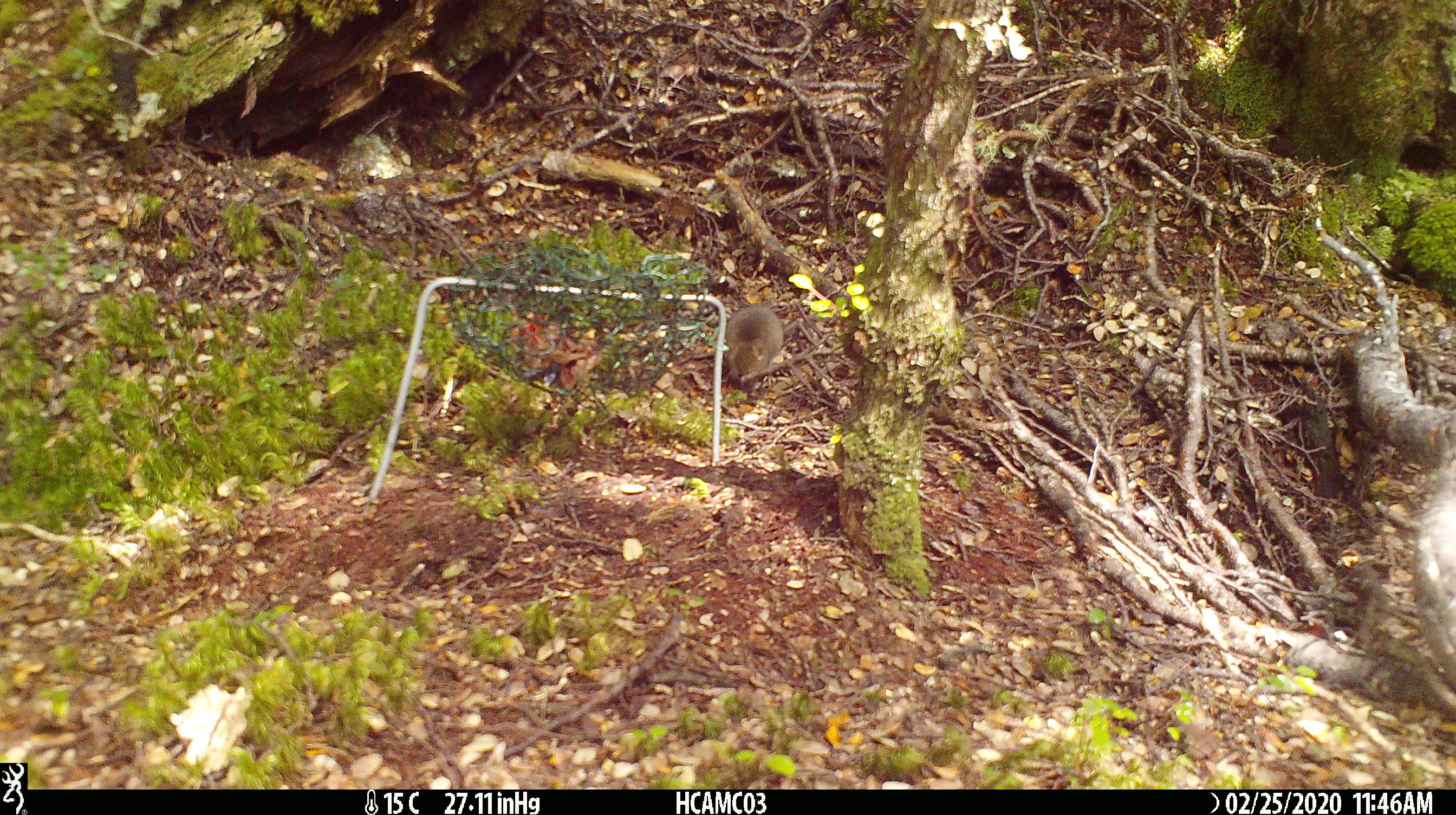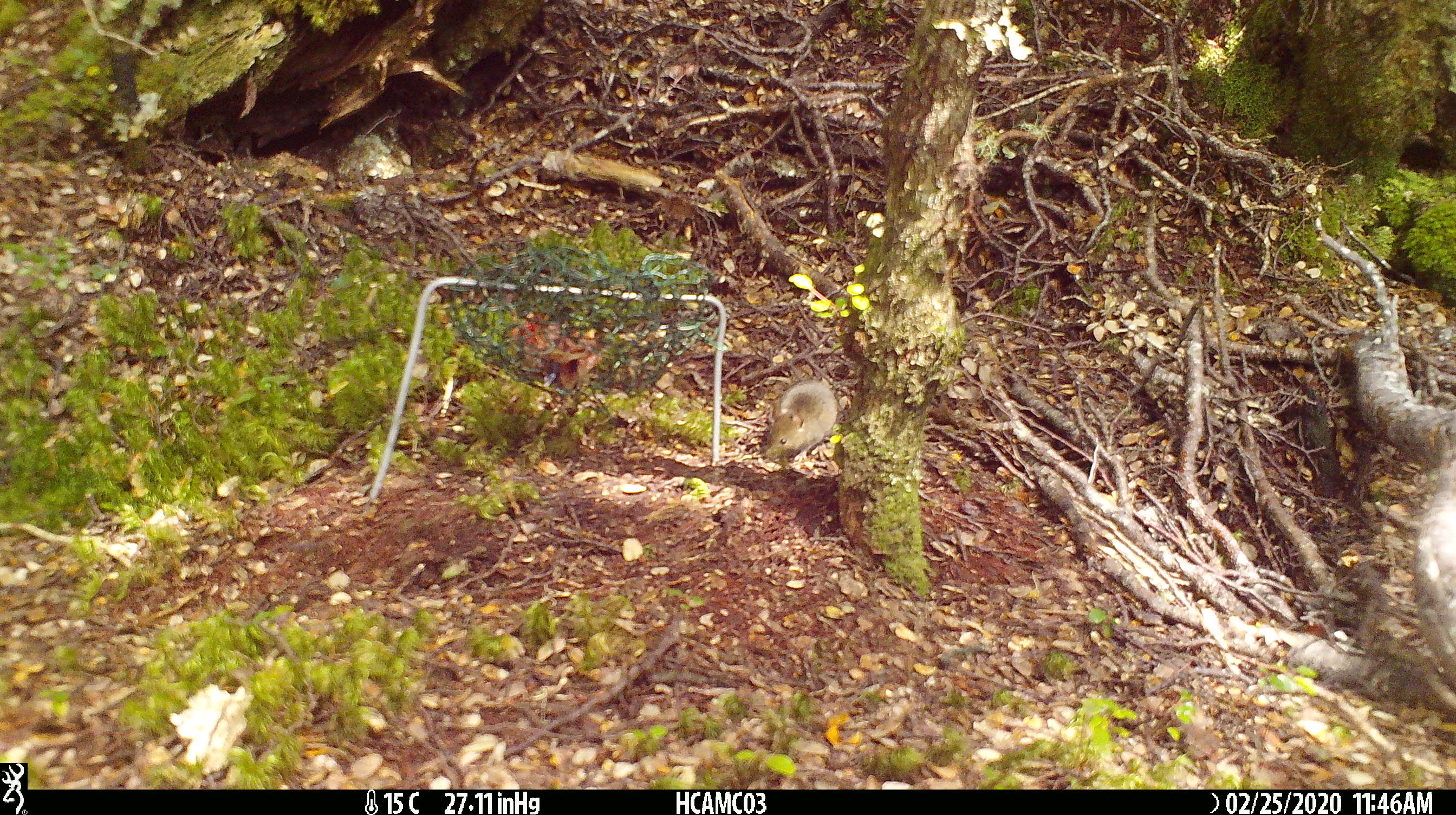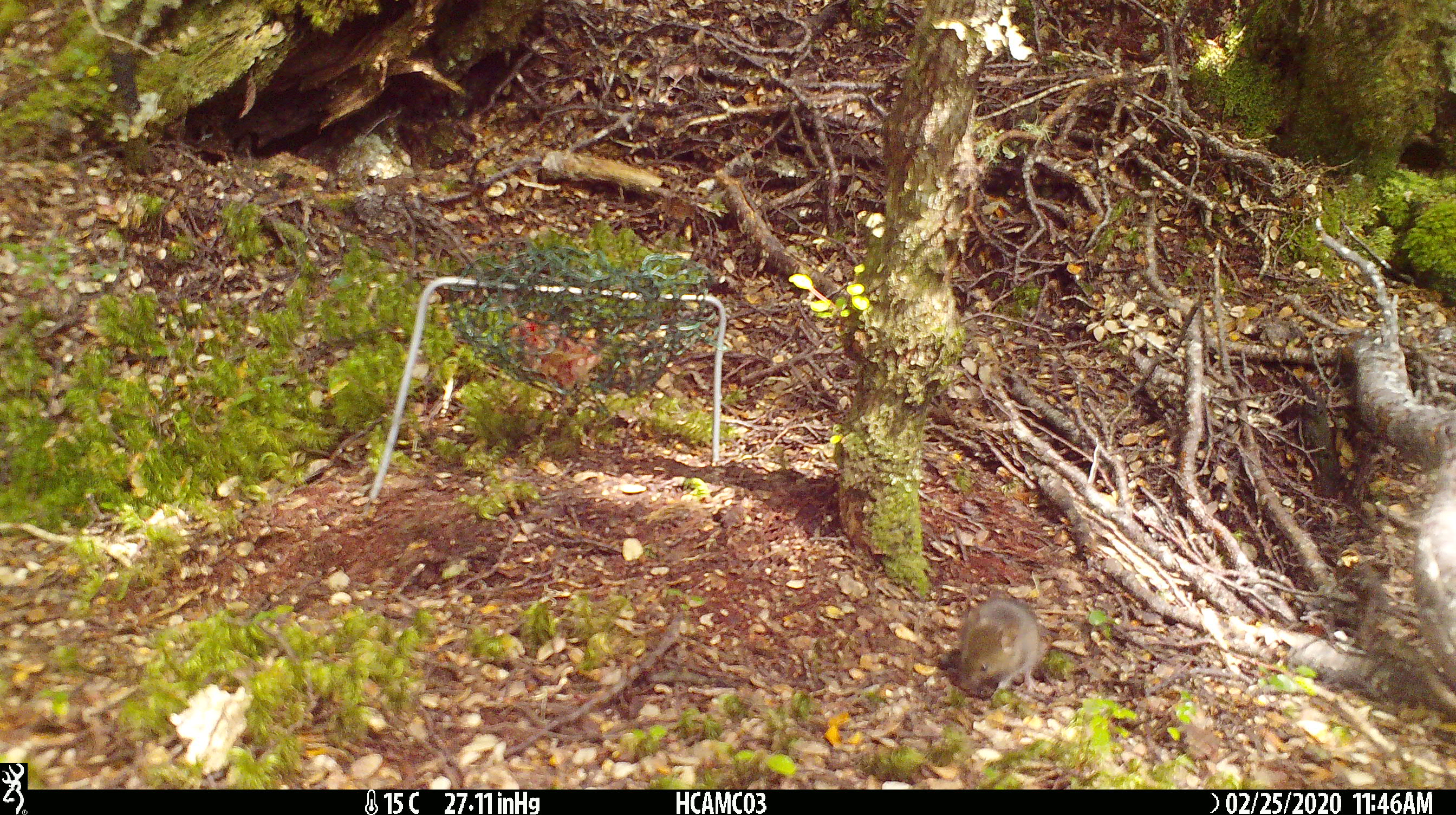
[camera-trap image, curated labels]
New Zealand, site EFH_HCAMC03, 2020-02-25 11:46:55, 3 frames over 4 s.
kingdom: Animalia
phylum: Chordata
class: Mammalia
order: Rodentia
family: Muridae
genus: Mus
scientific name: Mus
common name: mouse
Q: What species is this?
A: Mouse (Mus).